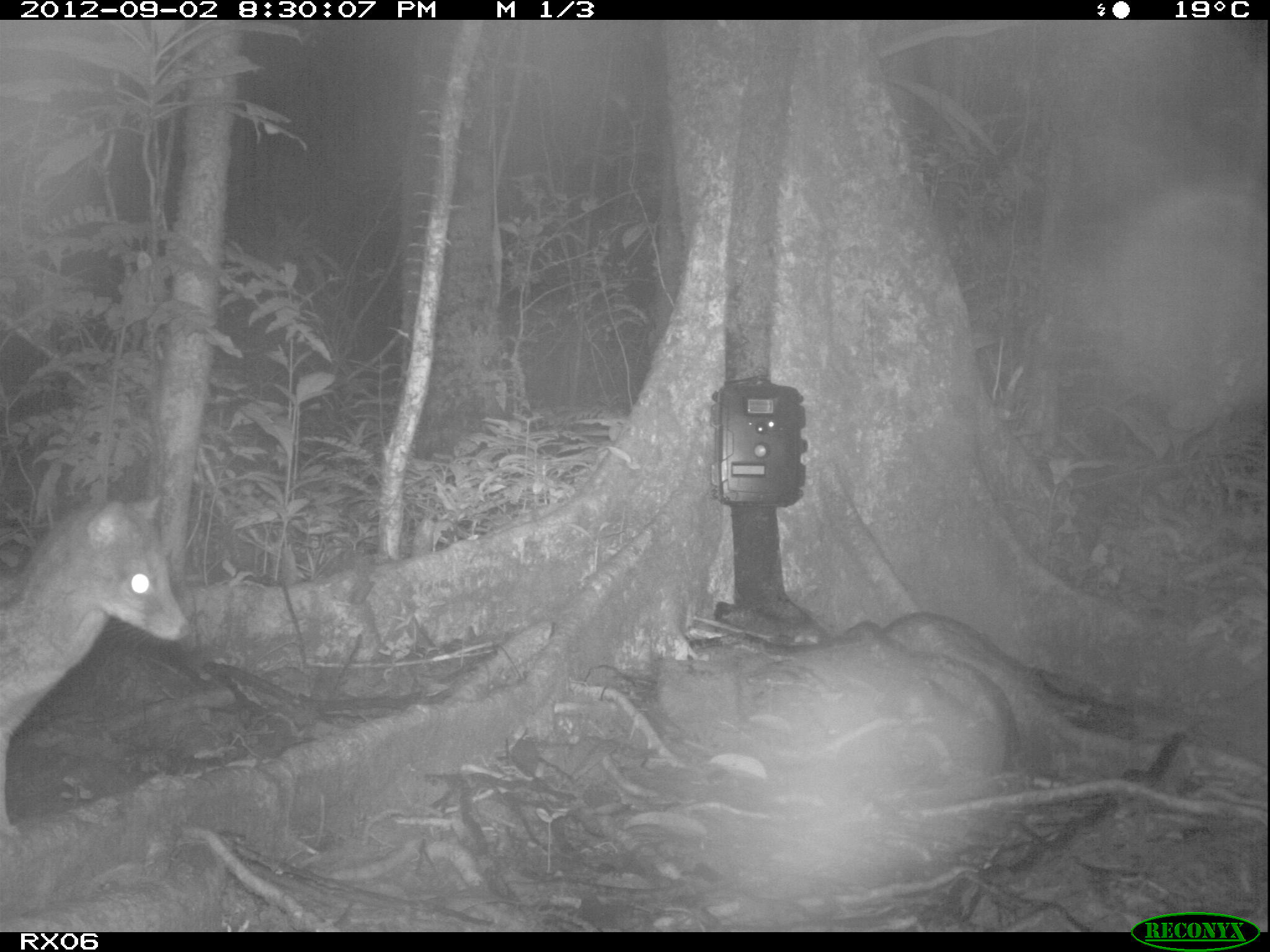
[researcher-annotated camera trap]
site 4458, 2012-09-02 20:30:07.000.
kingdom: Animalia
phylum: Chordata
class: Mammalia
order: Carnivora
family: Eupleridae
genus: Fossa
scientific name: Fossa fossana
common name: fanaloka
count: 1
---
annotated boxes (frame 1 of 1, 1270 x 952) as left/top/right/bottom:
fossa fossana: 0/491/191/840